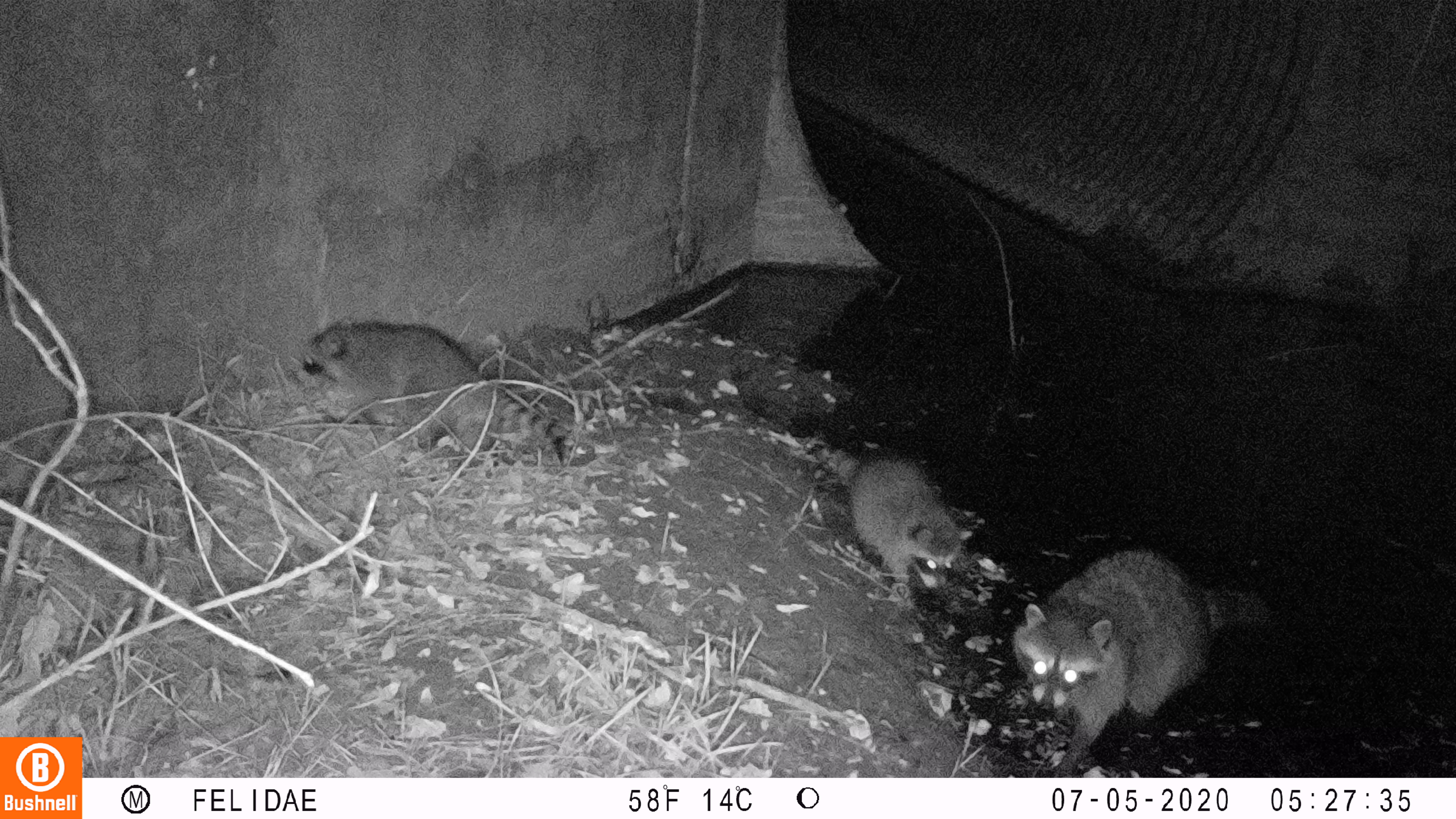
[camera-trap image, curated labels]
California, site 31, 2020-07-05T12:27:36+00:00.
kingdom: Animalia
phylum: Chordata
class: Mammalia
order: Carnivora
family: Procyonidae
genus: Procyon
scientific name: Procyon lotor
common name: raccoon